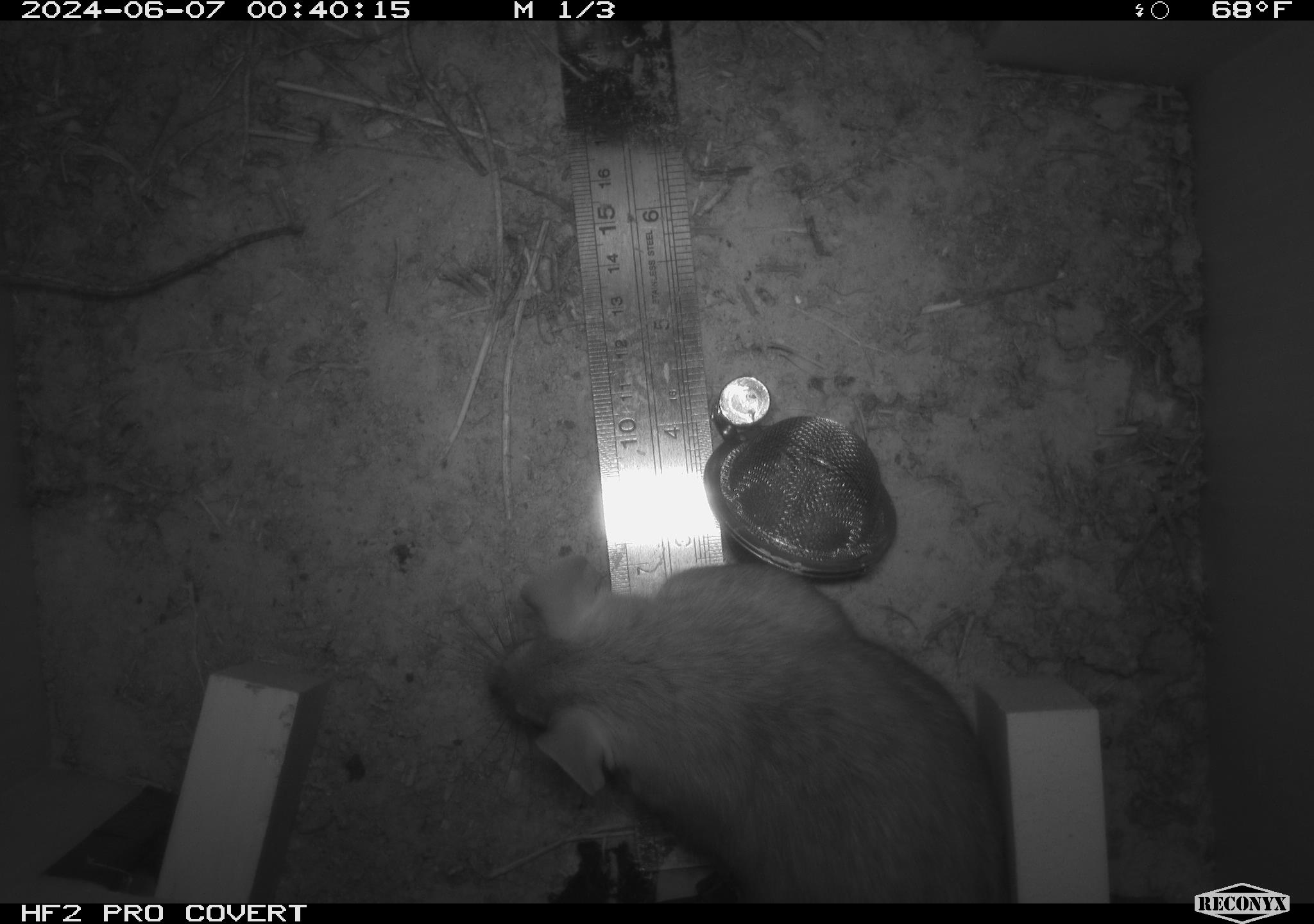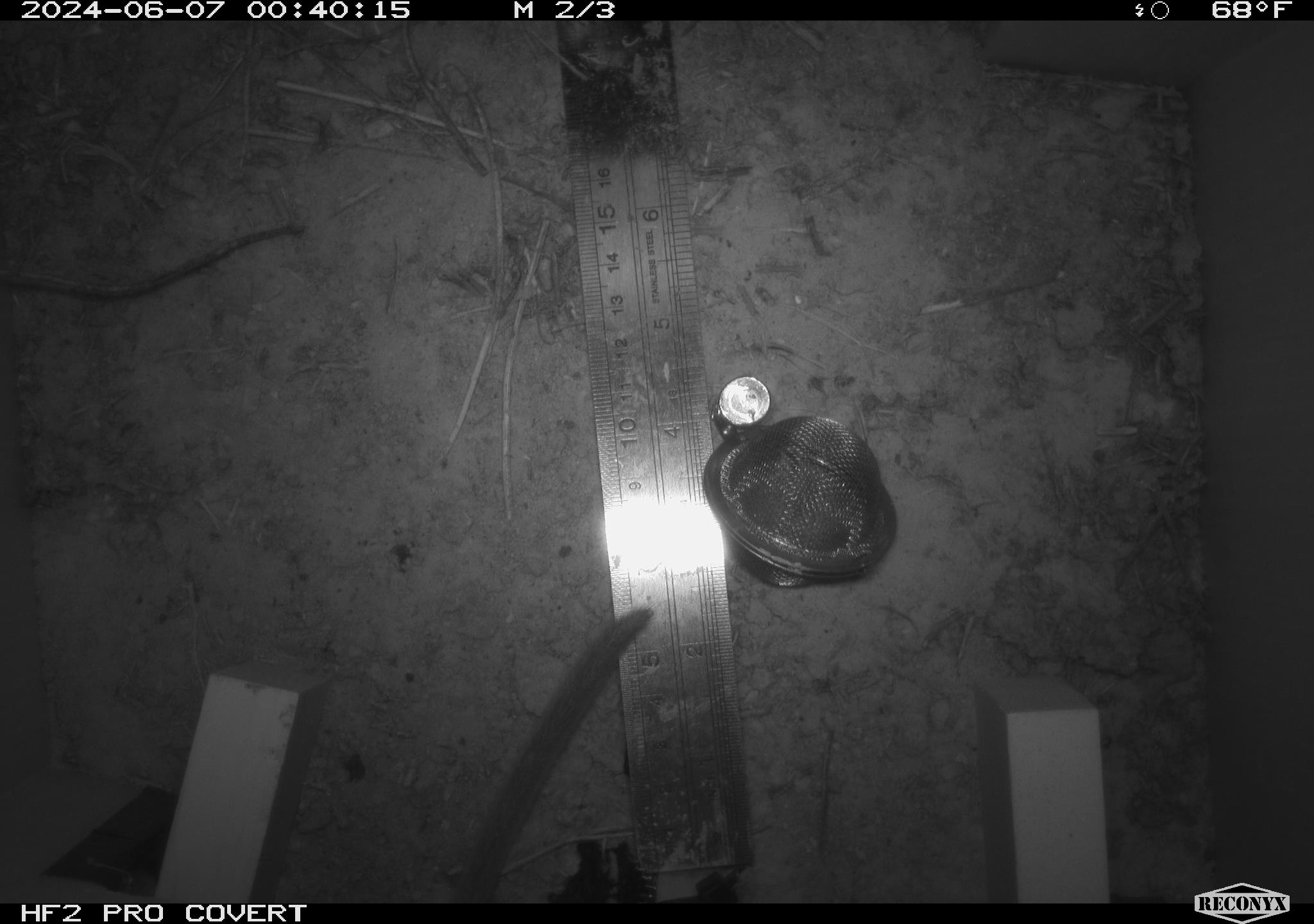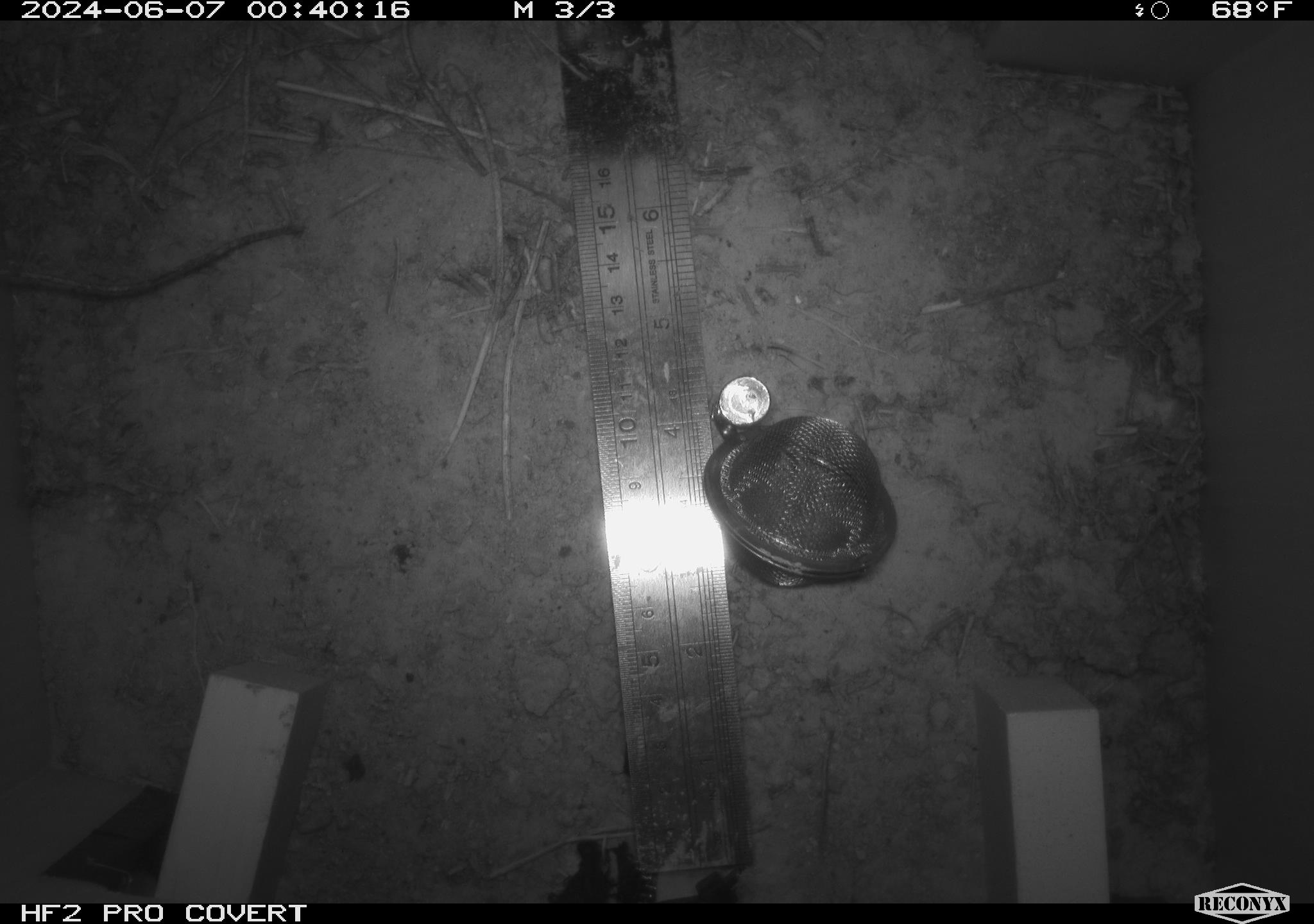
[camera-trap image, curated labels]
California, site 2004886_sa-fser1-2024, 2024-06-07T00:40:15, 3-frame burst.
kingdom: Animalia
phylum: Chordata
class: Mammalia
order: Rodentia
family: Sciuridae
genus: Neotamias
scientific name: Neotamias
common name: western chipmunks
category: neotamias species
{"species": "neotamias species (western chipmunks) (Neotamias)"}